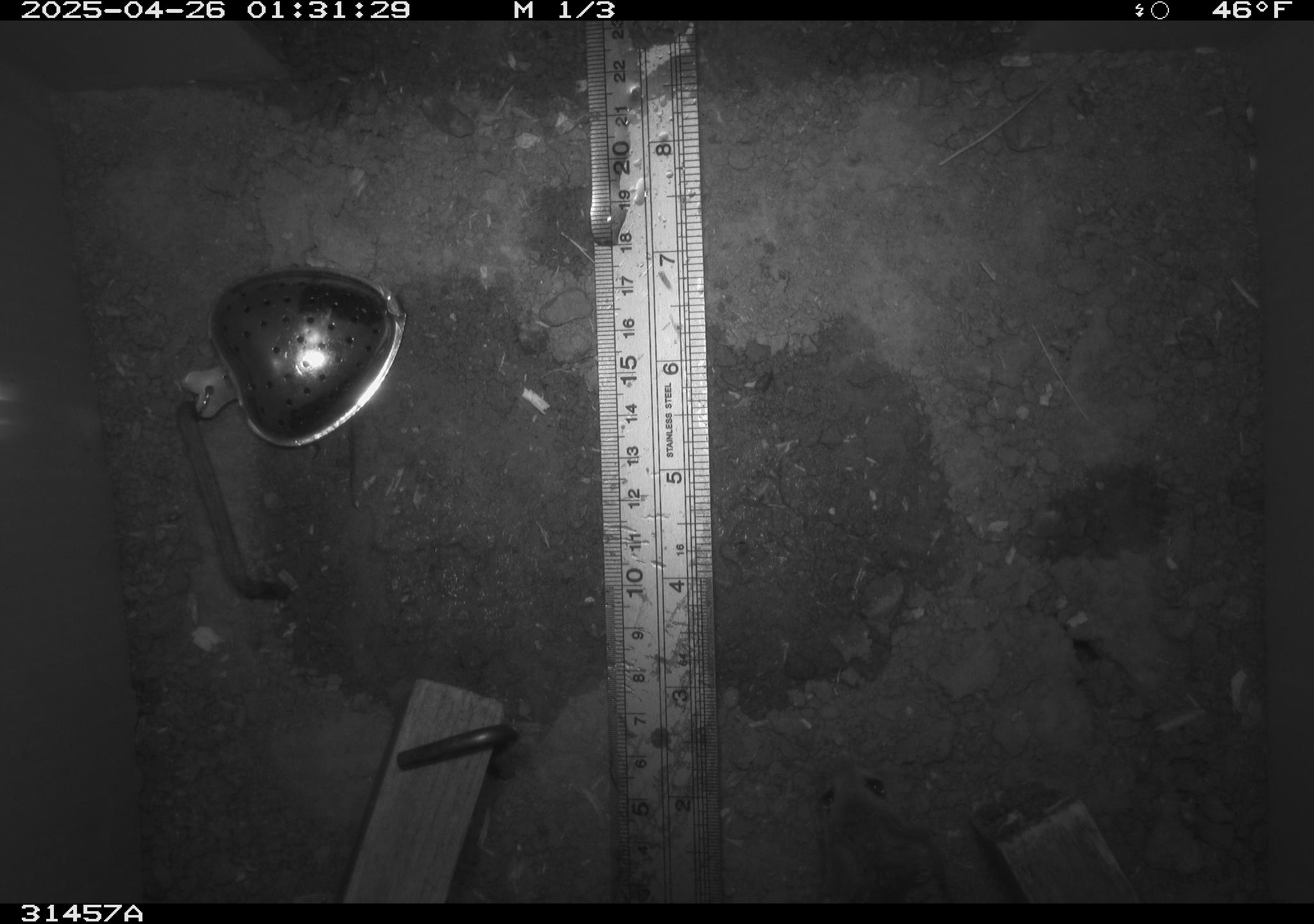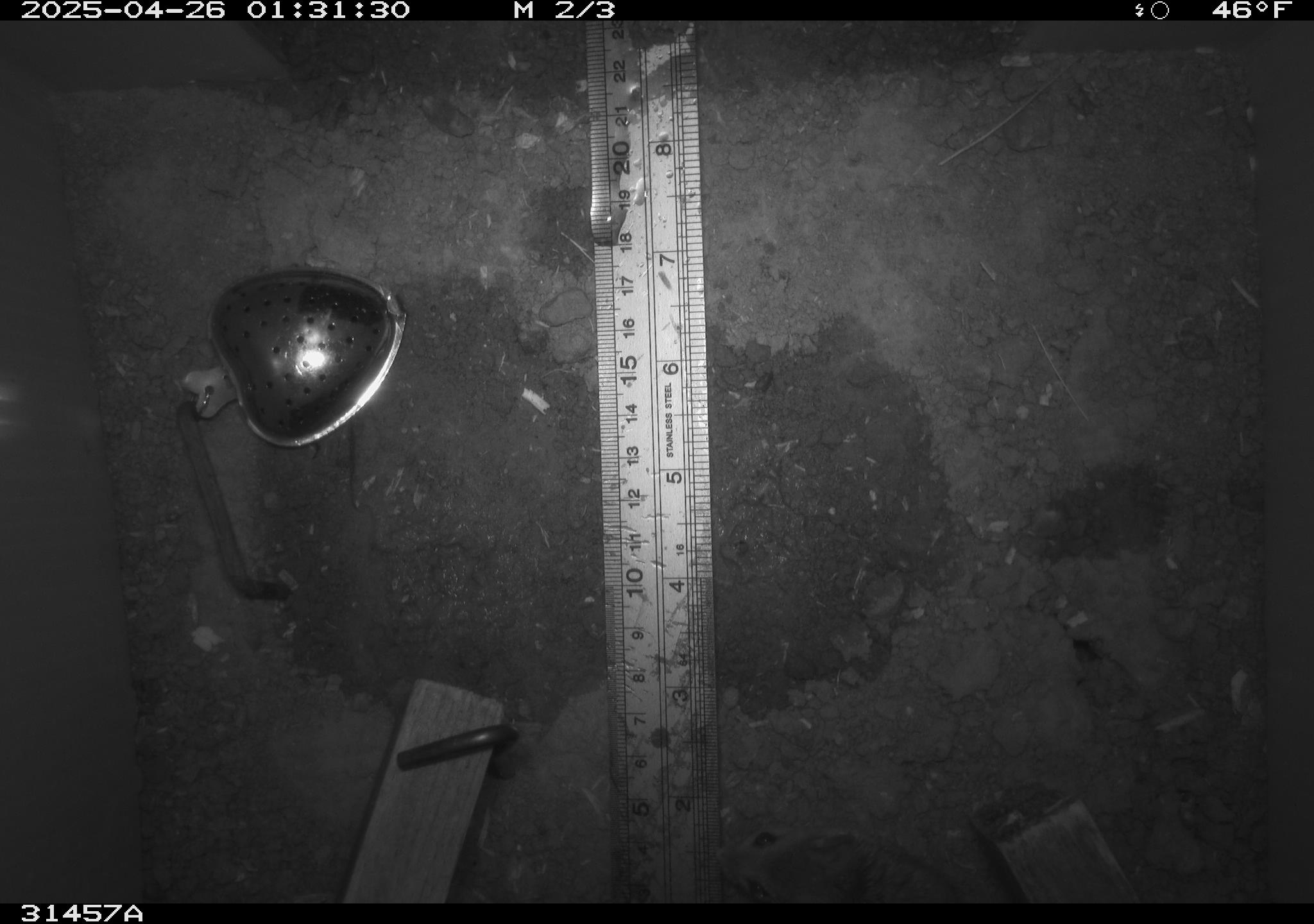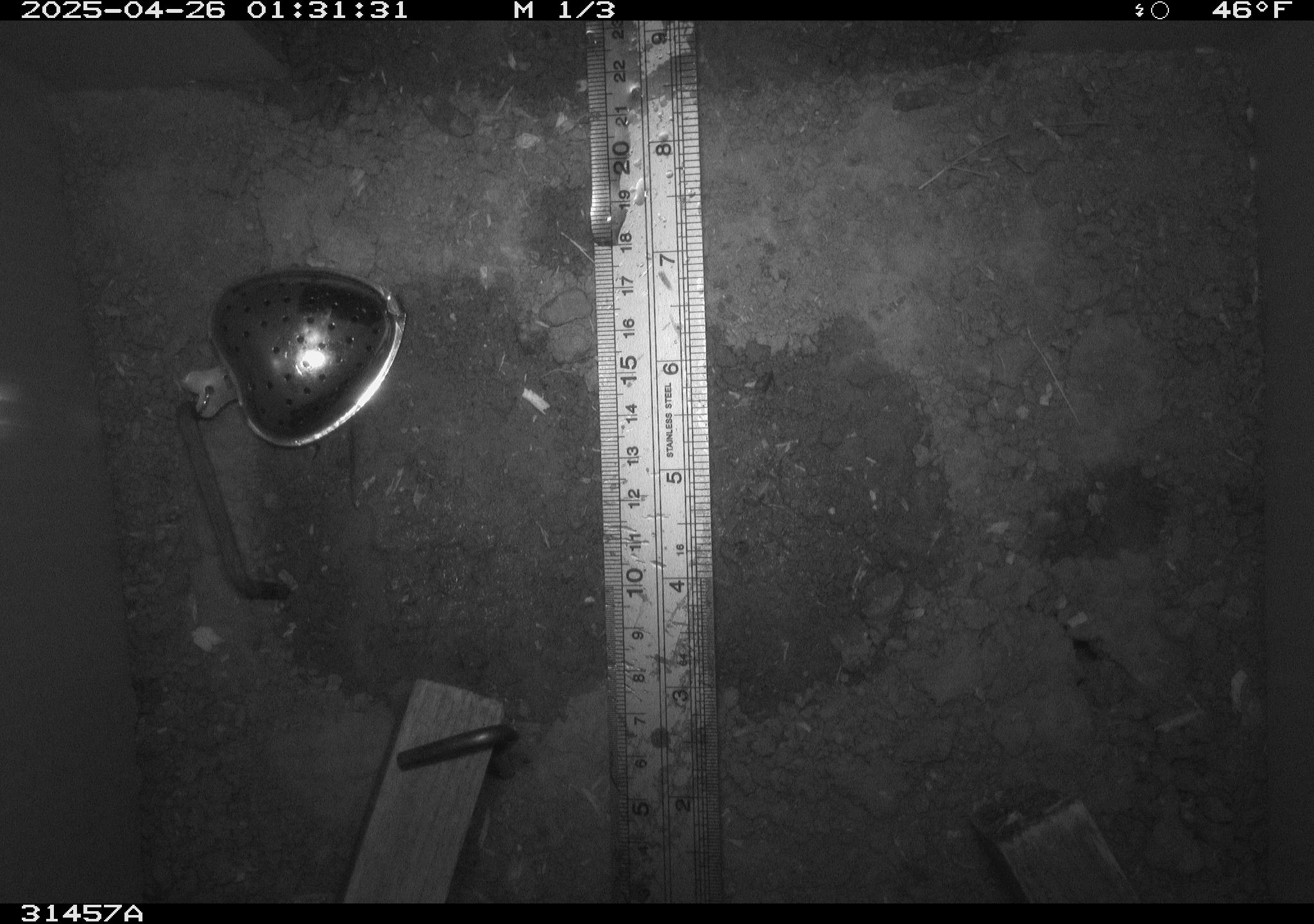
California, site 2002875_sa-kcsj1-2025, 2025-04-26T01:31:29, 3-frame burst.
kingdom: Animalia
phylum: Chordata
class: Mammalia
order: Rodentia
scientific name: Rodentia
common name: rodent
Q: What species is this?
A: Rodent (Rodentia).